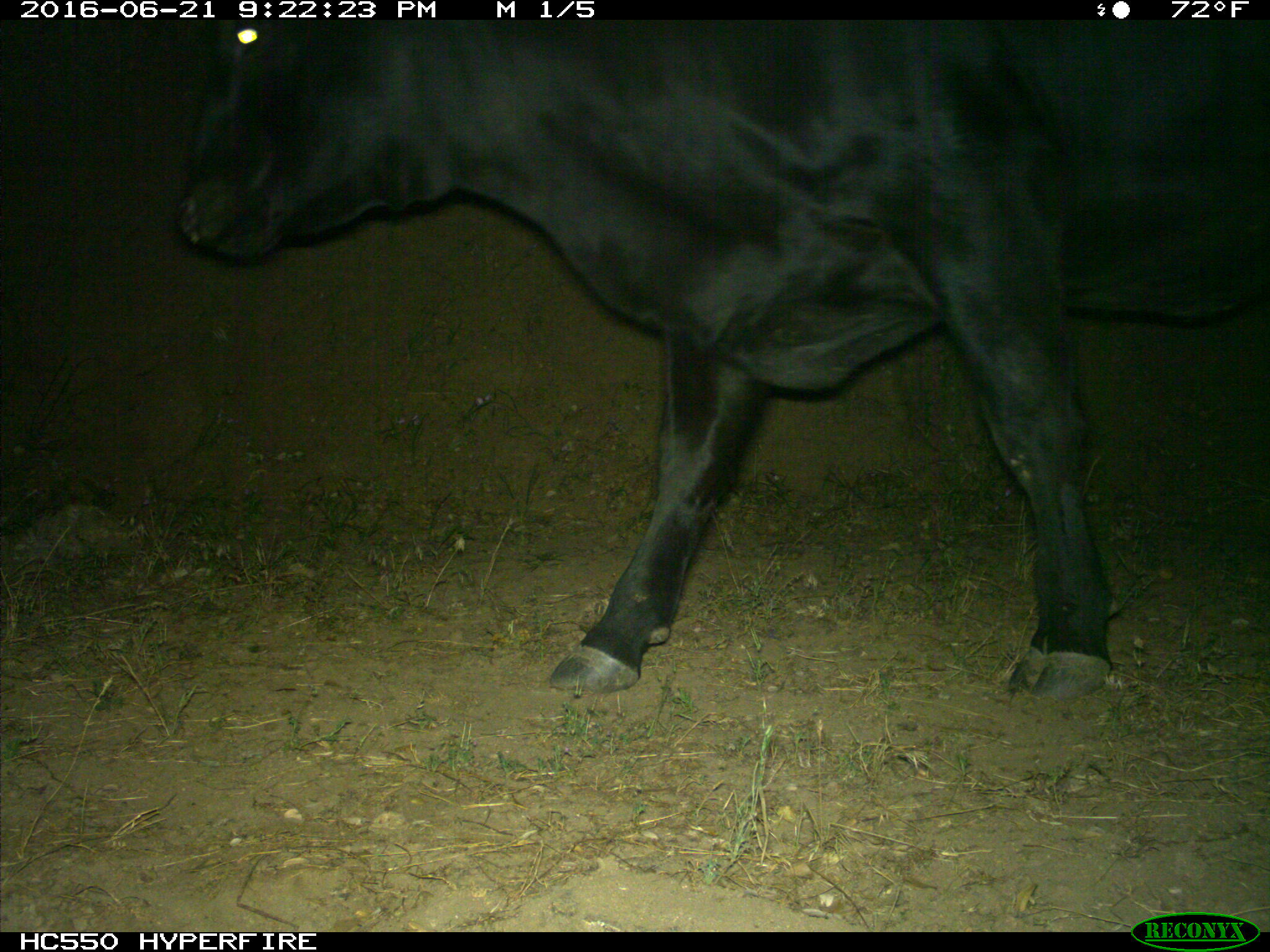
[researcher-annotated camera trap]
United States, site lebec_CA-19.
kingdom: Animalia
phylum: Chordata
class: Mammalia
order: Artiodactyla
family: Bovidae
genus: Bos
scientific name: Bos taurus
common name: domestic cow